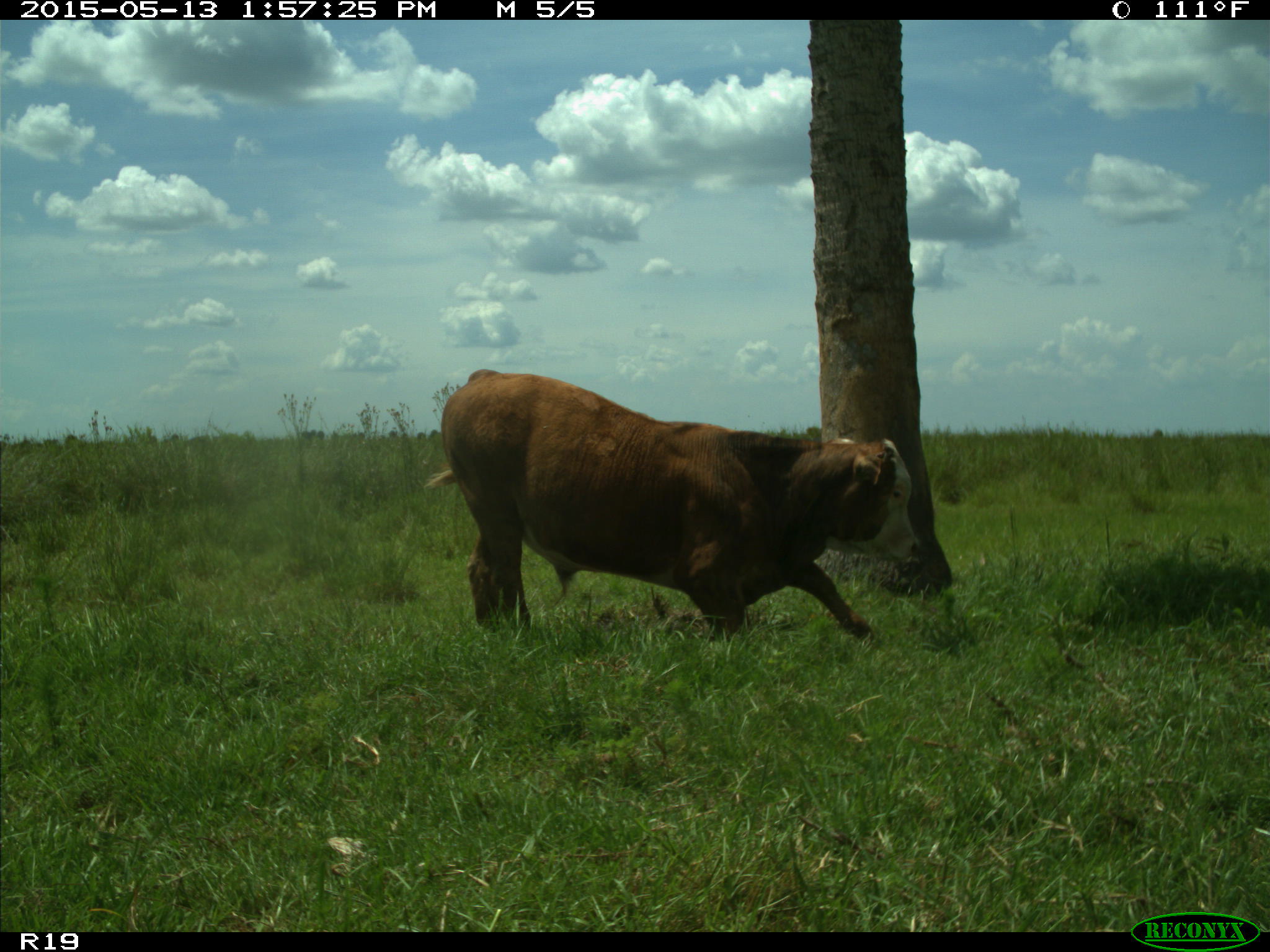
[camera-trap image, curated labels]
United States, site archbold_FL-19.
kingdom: Animalia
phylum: Chordata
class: Mammalia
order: Artiodactyla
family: Bovidae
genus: Bos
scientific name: Bos taurus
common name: domestic cow